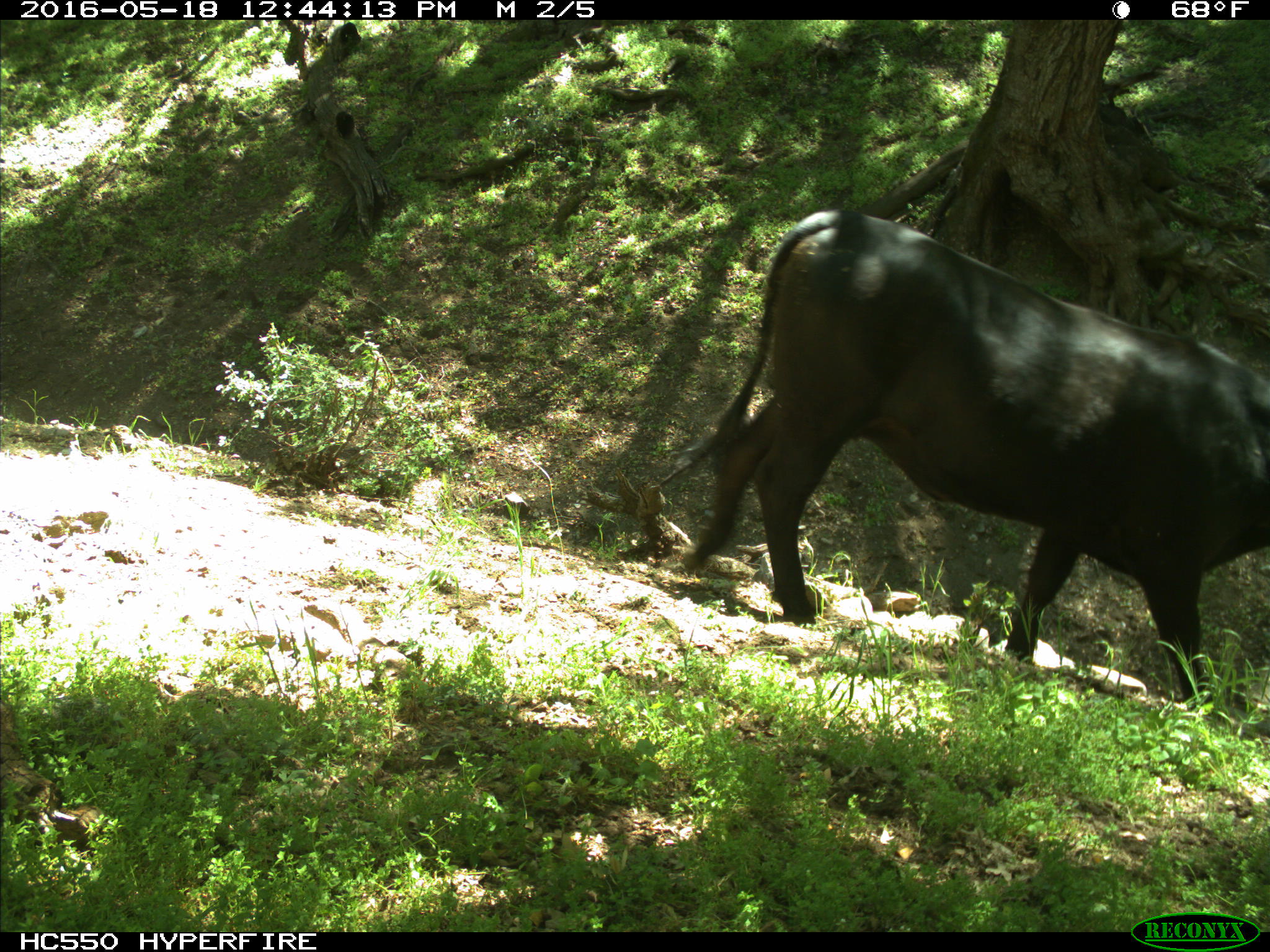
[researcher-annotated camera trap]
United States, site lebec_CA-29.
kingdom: Animalia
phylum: Chordata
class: Mammalia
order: Artiodactyla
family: Bovidae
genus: Bos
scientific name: Bos taurus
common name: domestic cow